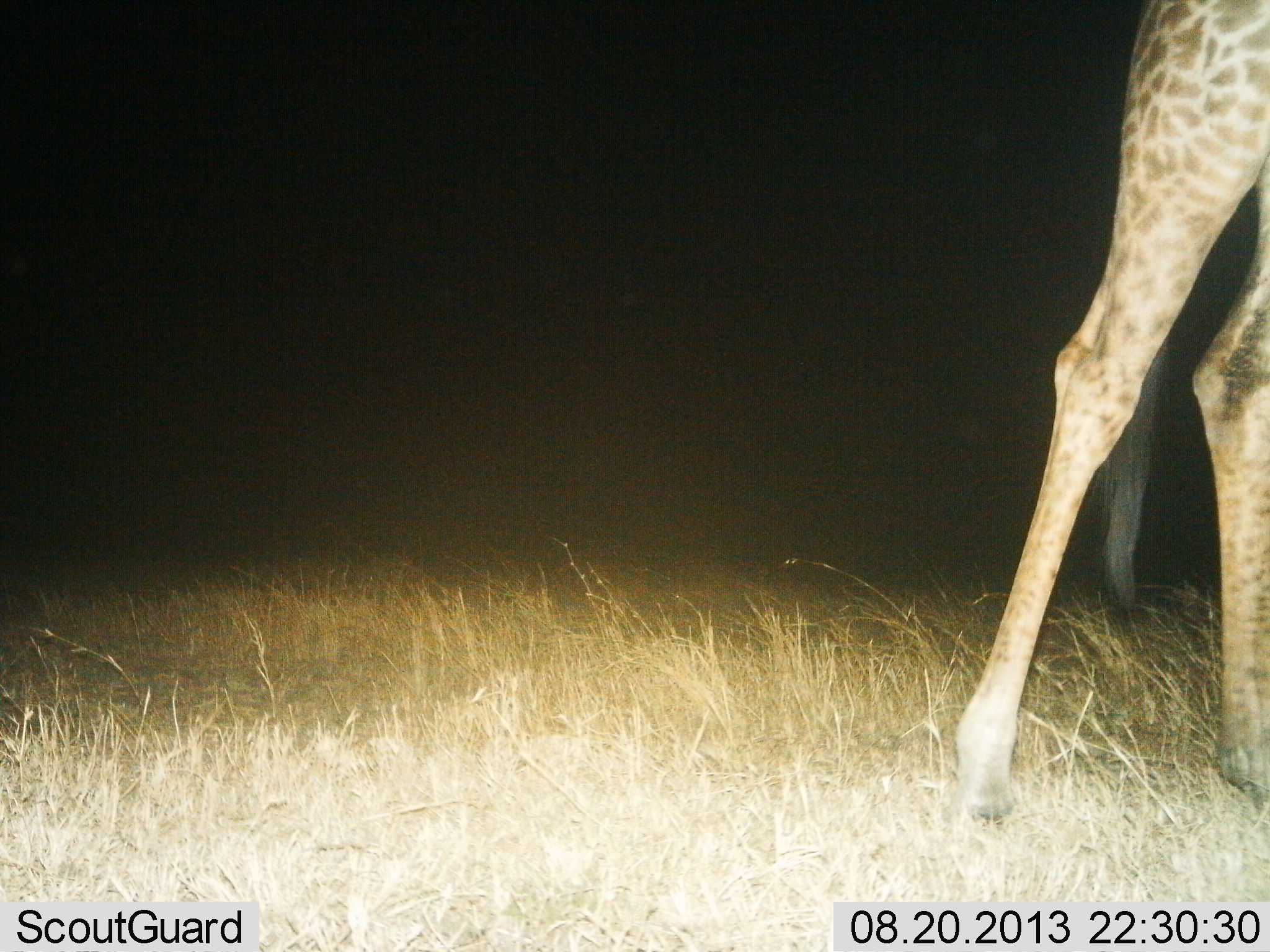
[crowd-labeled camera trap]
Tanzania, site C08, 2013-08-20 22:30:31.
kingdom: Animalia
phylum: Chordata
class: Mammalia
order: Artiodactyla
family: Giraffidae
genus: Giraffa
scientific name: Giraffa camelopardalis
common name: giraffe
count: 1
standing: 44%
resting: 0%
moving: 56%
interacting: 0%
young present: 0%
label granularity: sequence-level